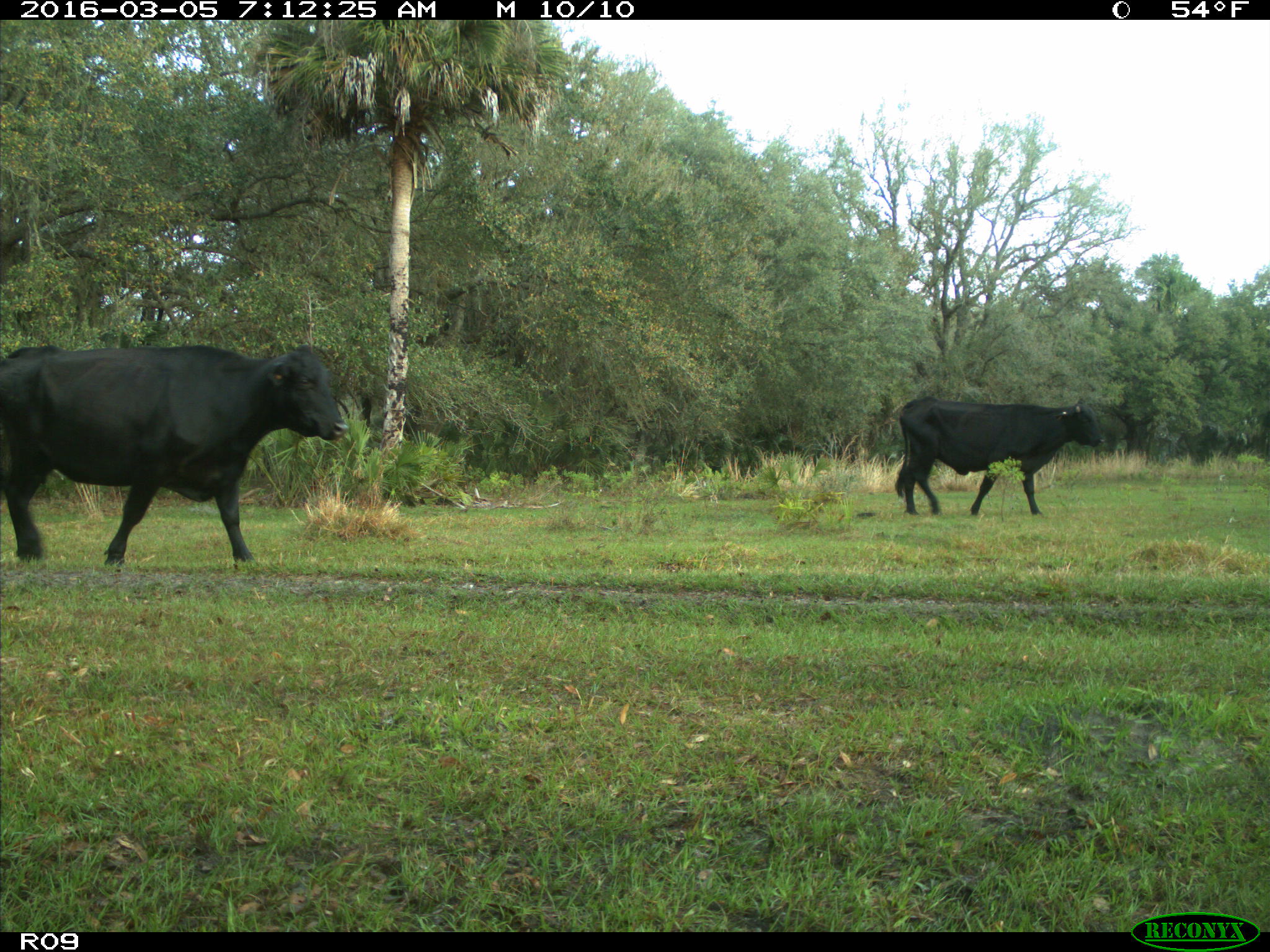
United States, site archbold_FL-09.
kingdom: Animalia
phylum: Chordata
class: Mammalia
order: Artiodactyla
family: Bovidae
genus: Bos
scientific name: Bos taurus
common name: domestic cow